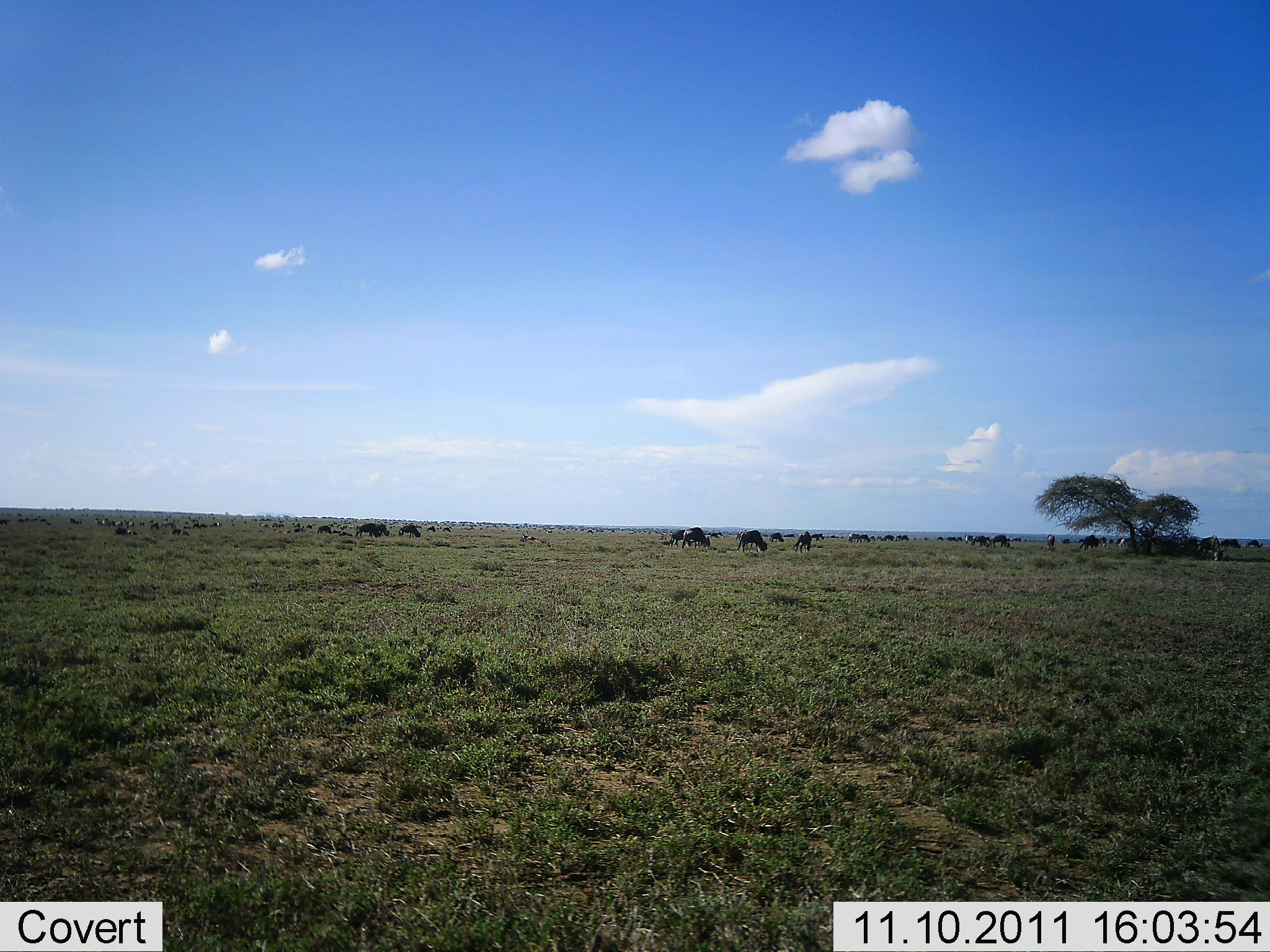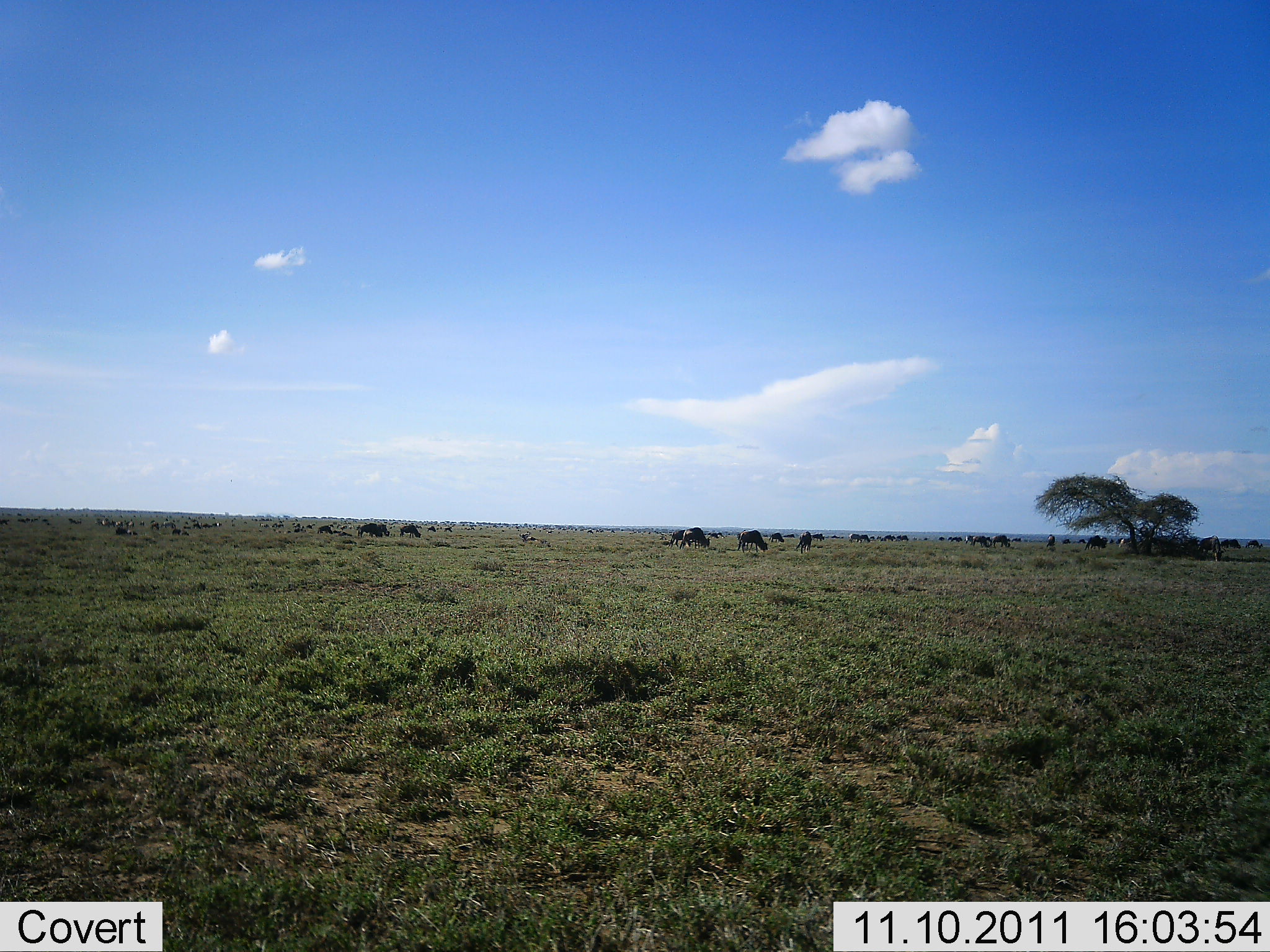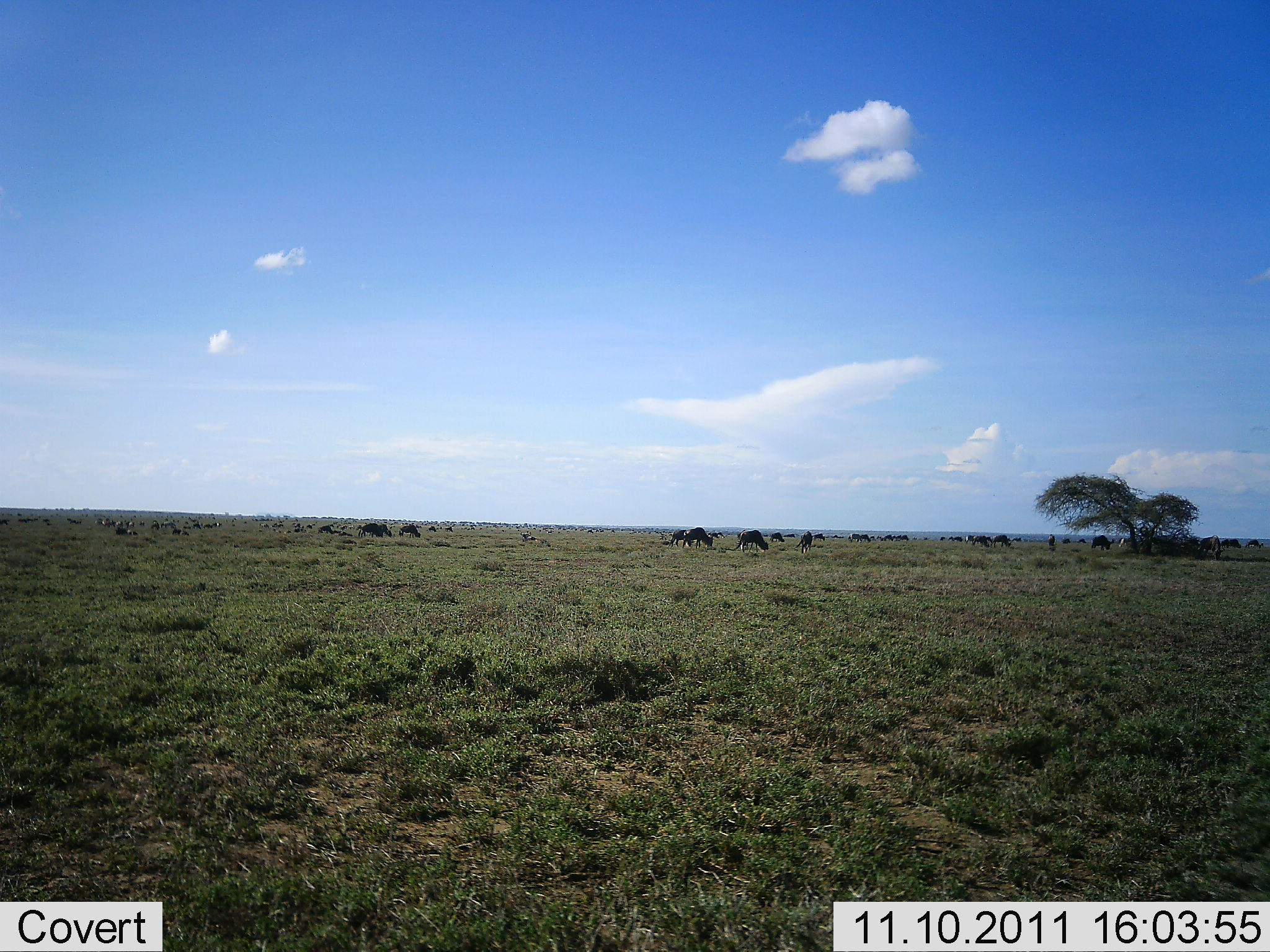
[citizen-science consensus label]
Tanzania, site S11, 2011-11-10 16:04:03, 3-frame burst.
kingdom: Animalia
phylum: Chordata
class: Mammalia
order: Artiodactyla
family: Bovidae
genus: Connochaetes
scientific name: Connochaetes taurinus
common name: blue wildebeest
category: wildebeest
Wildebeest (blue wildebeest) (Connochaetes taurinus), count 11-50. Behavior (volunteer vote fractions): standing 45%, resting 9%, moving 45%, interacting 0%. Young present (vote fraction): 0%. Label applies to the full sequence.